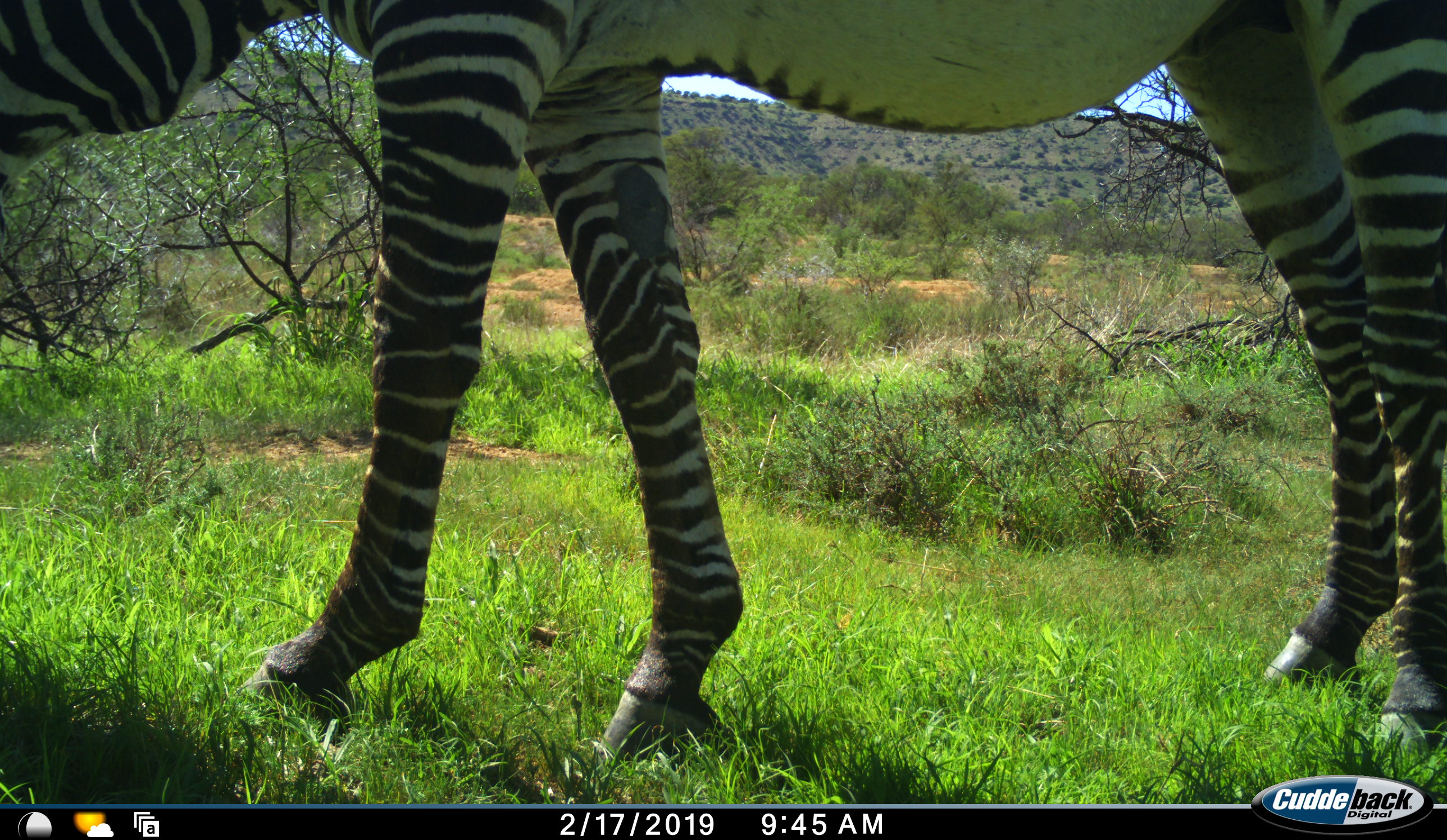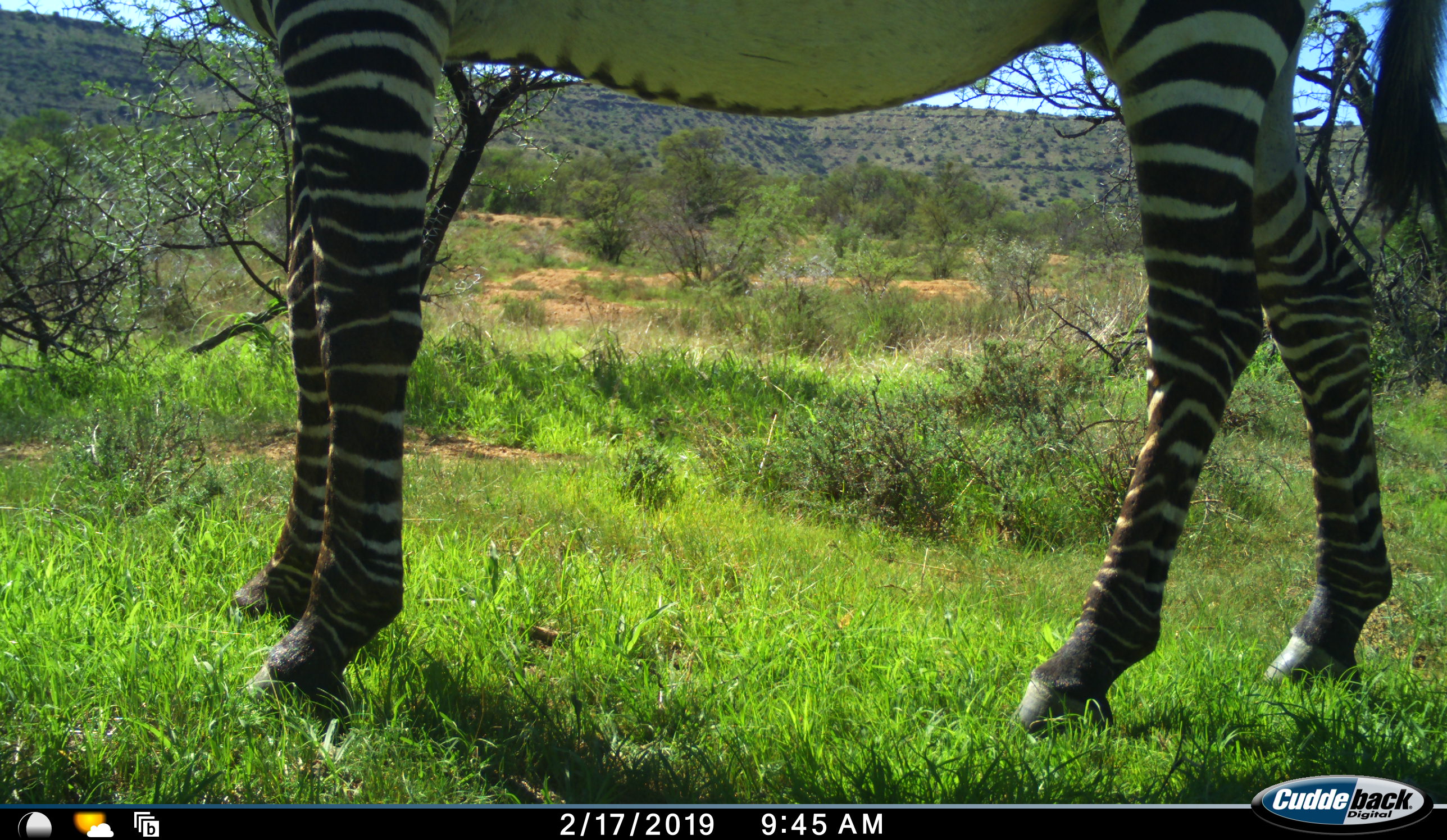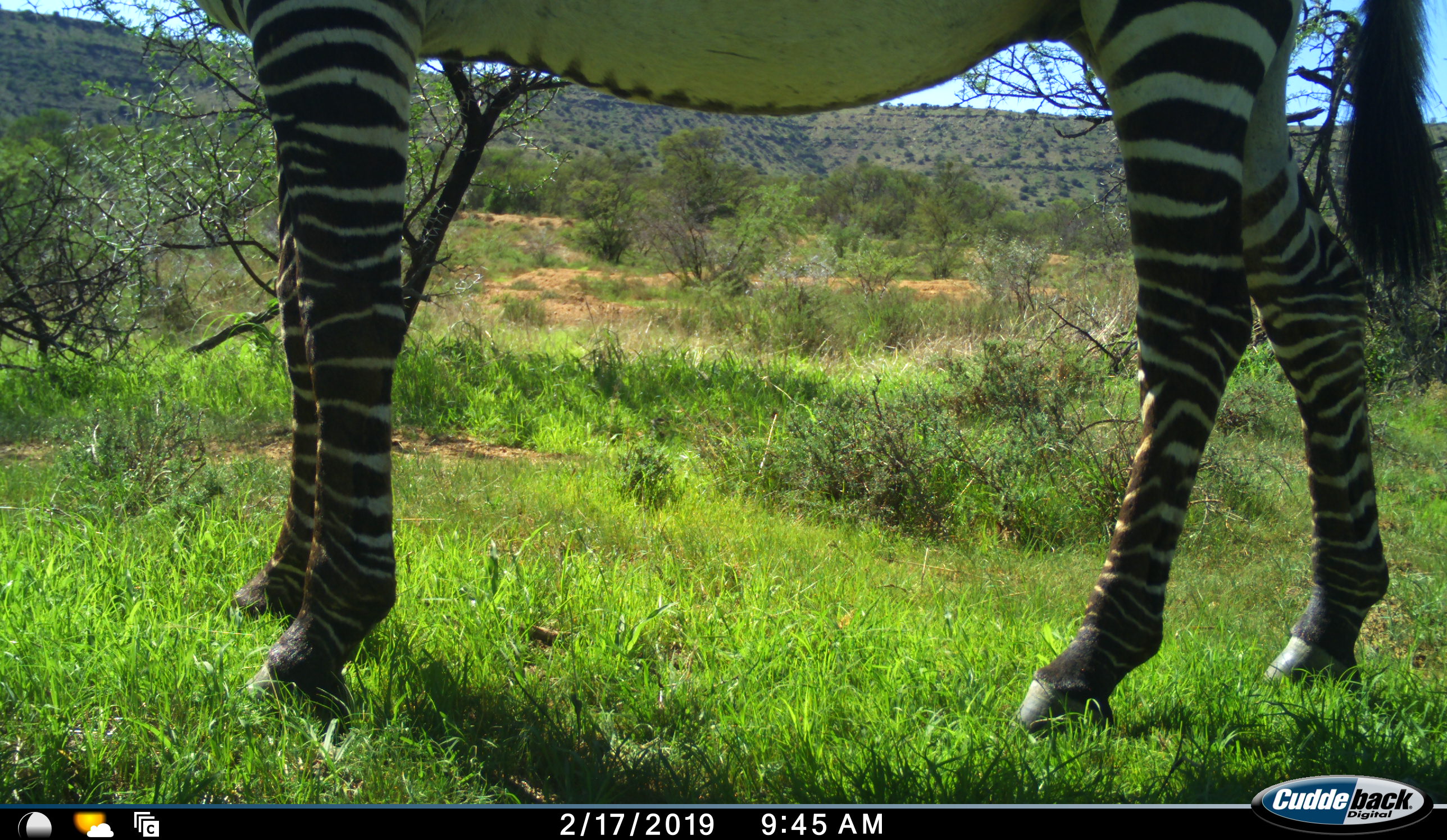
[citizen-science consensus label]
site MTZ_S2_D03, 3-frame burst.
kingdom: Animalia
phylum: Chordata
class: Mammalia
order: Perissodactyla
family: Equidae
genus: Equus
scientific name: Equus zebra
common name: mountain zebra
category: zebramountain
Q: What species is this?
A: Zebramountain (mountain zebra) (Equus zebra).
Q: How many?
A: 1.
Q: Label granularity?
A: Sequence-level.